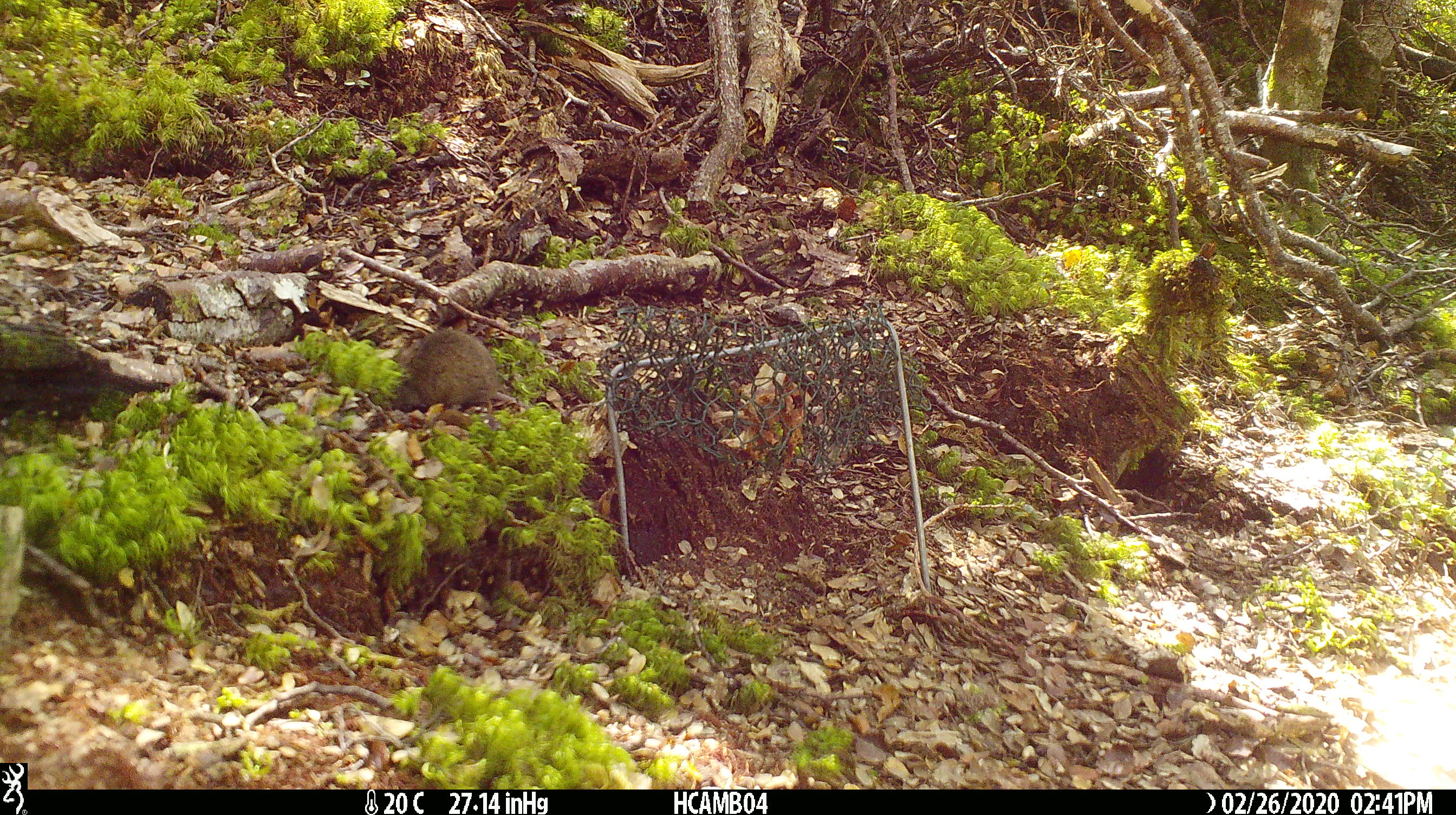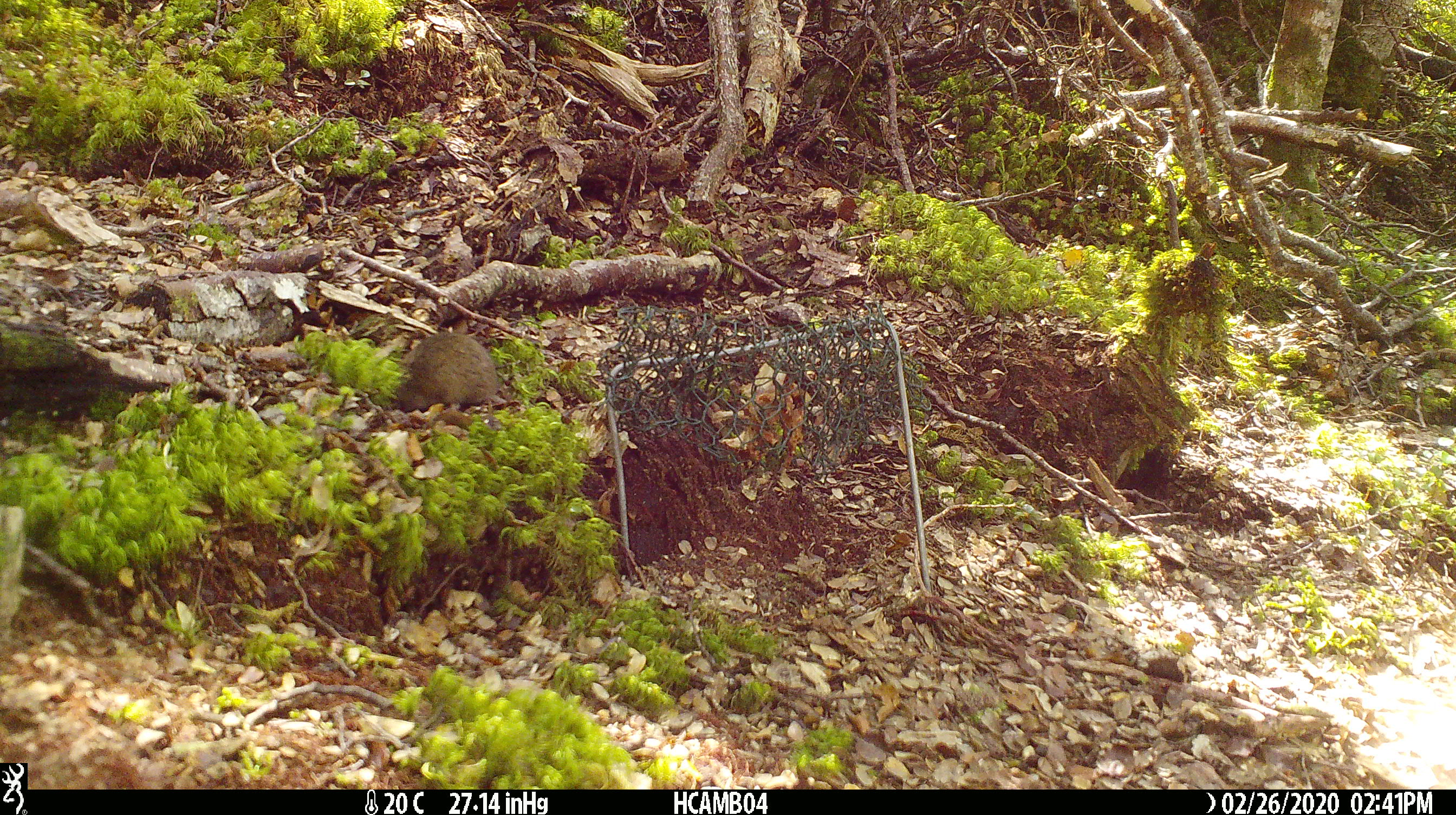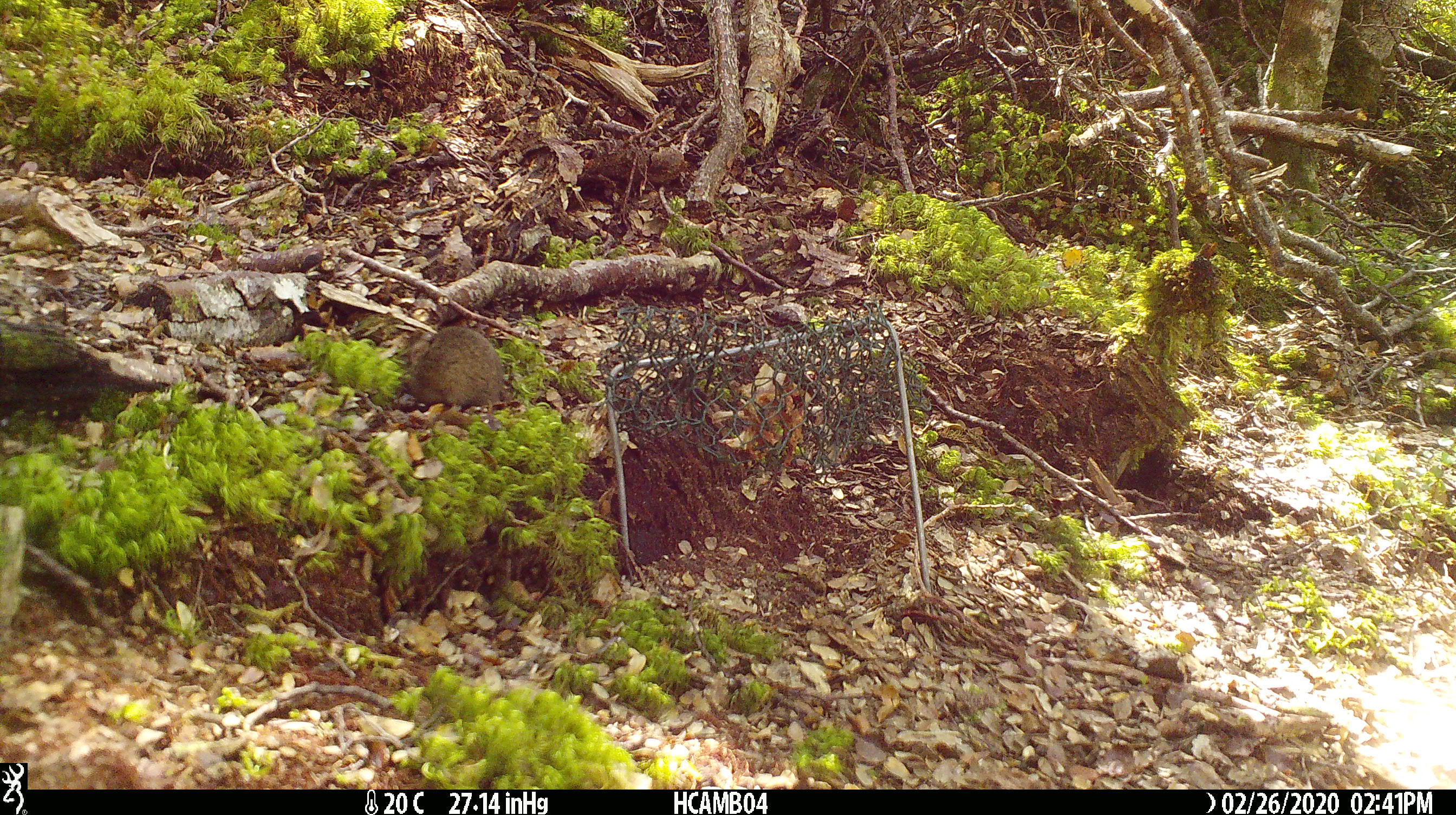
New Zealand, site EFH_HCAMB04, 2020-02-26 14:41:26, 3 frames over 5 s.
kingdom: Animalia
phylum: Chordata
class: Mammalia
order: Rodentia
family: Muridae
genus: Mus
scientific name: Mus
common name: mouse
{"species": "mouse (Mus)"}